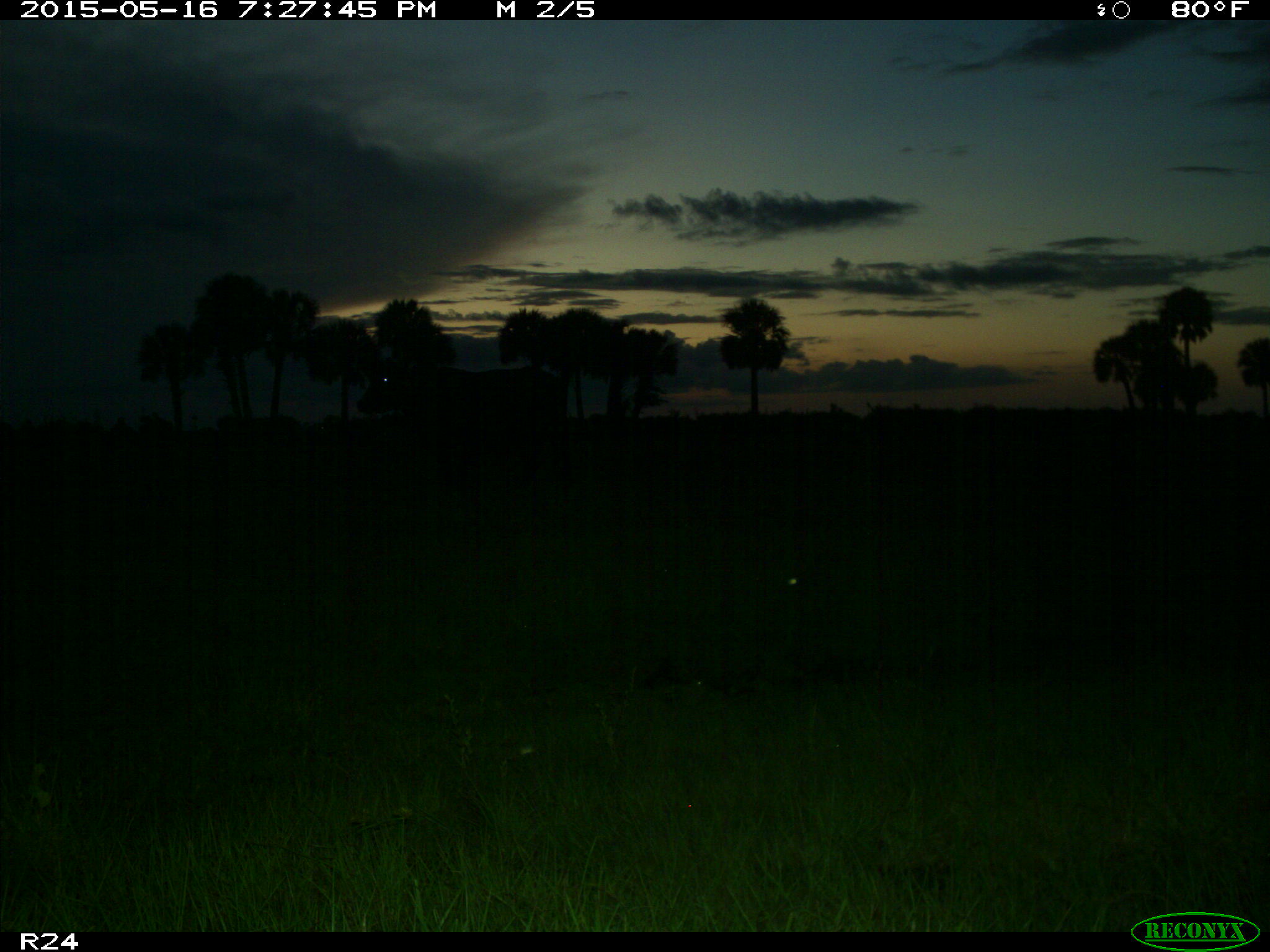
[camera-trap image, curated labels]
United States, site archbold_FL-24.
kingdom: Animalia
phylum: Chordata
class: Mammalia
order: Artiodactyla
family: Bovidae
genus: Bos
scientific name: Bos taurus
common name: domestic cow